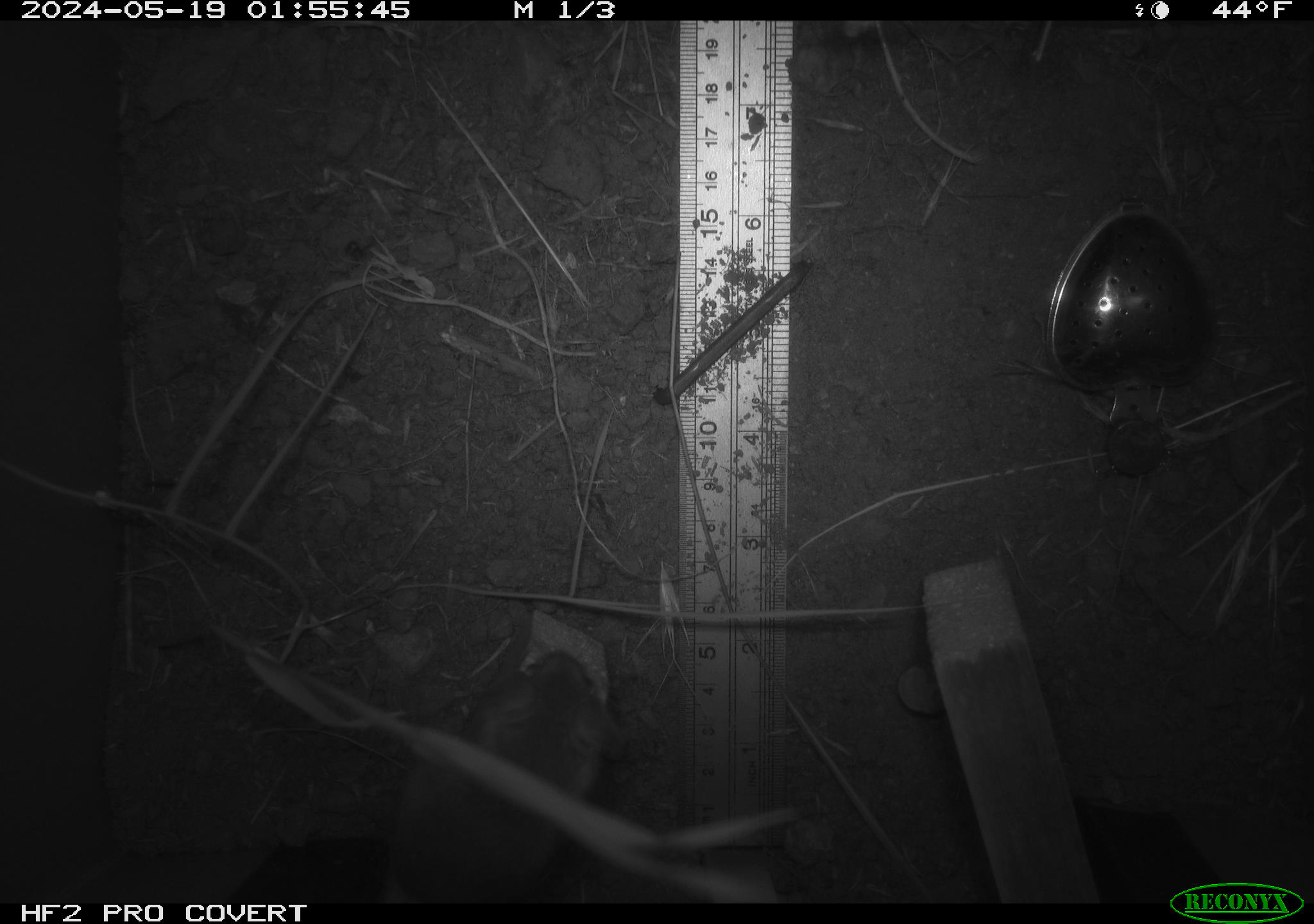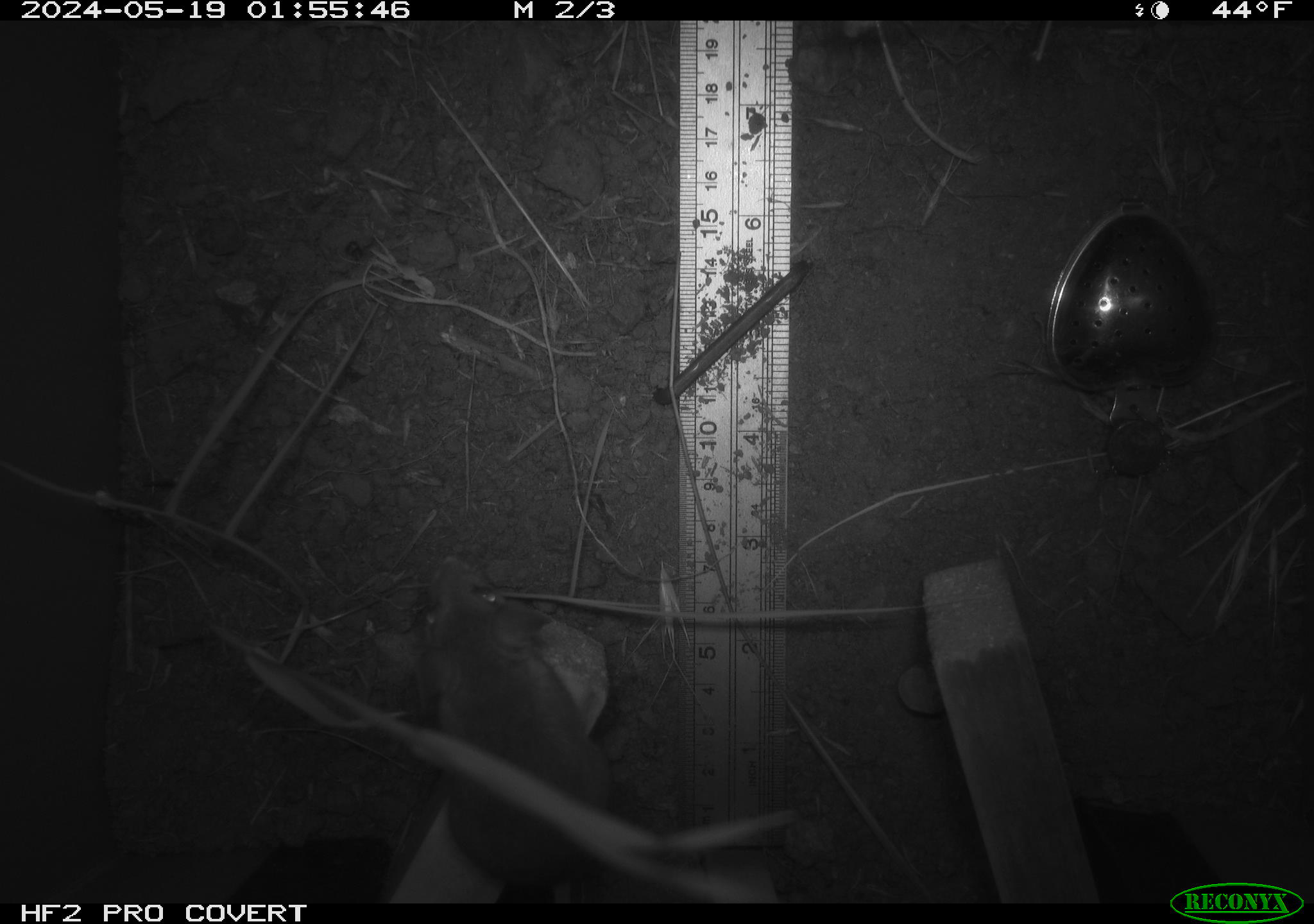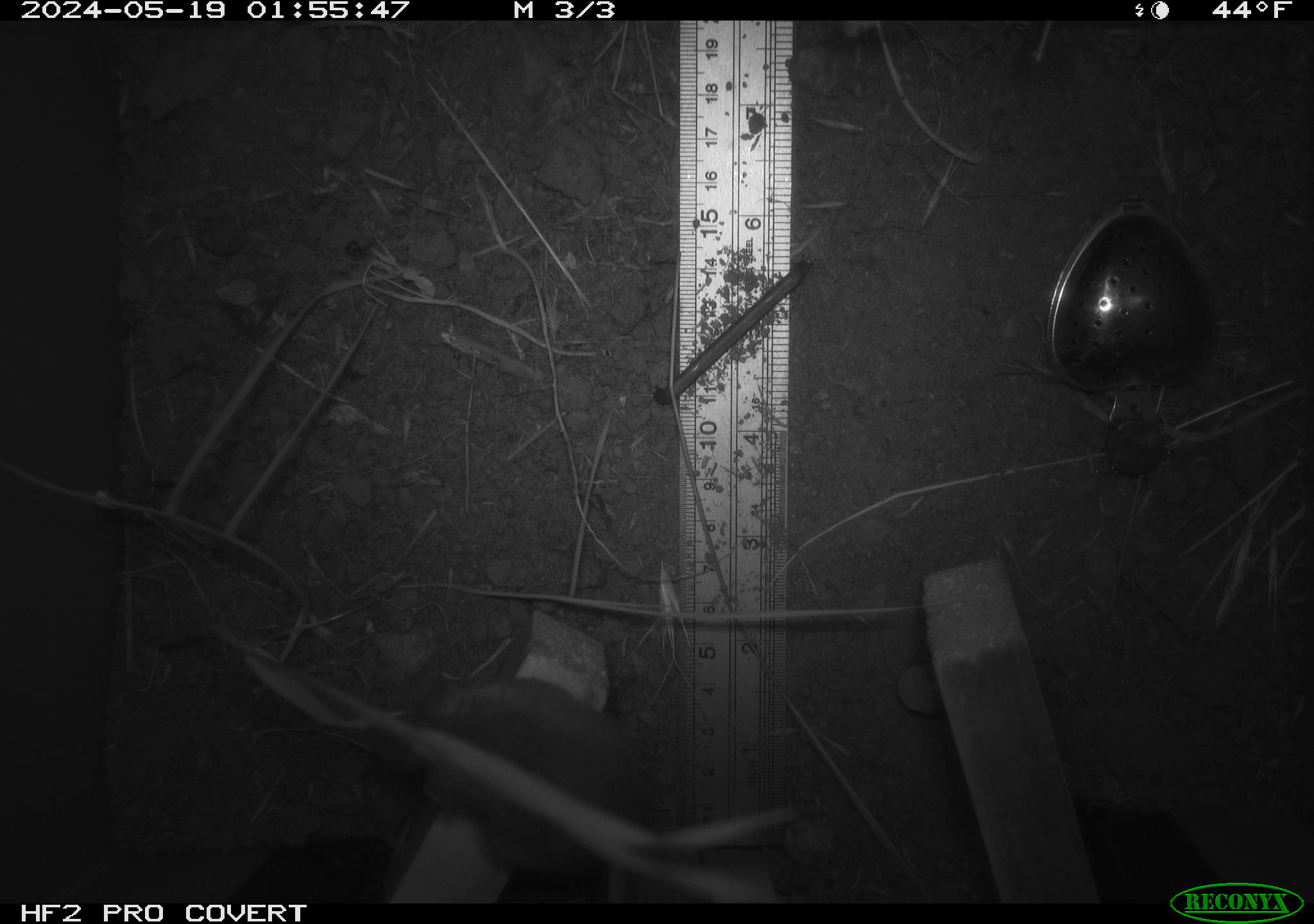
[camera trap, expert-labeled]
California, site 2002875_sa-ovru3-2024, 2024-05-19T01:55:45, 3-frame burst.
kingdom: Animalia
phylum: Chordata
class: Mammalia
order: Rodentia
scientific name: Rodentia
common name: rodent